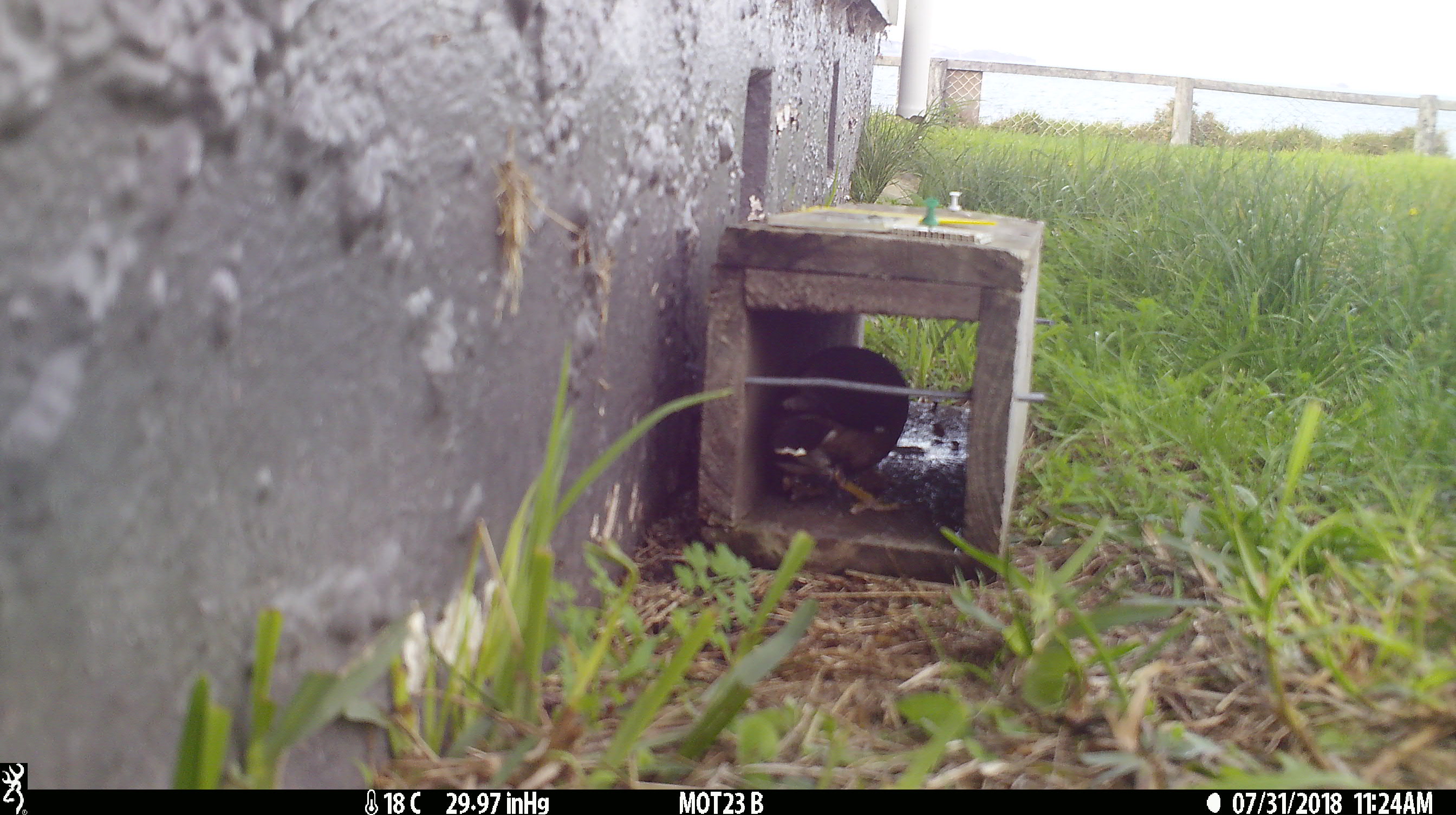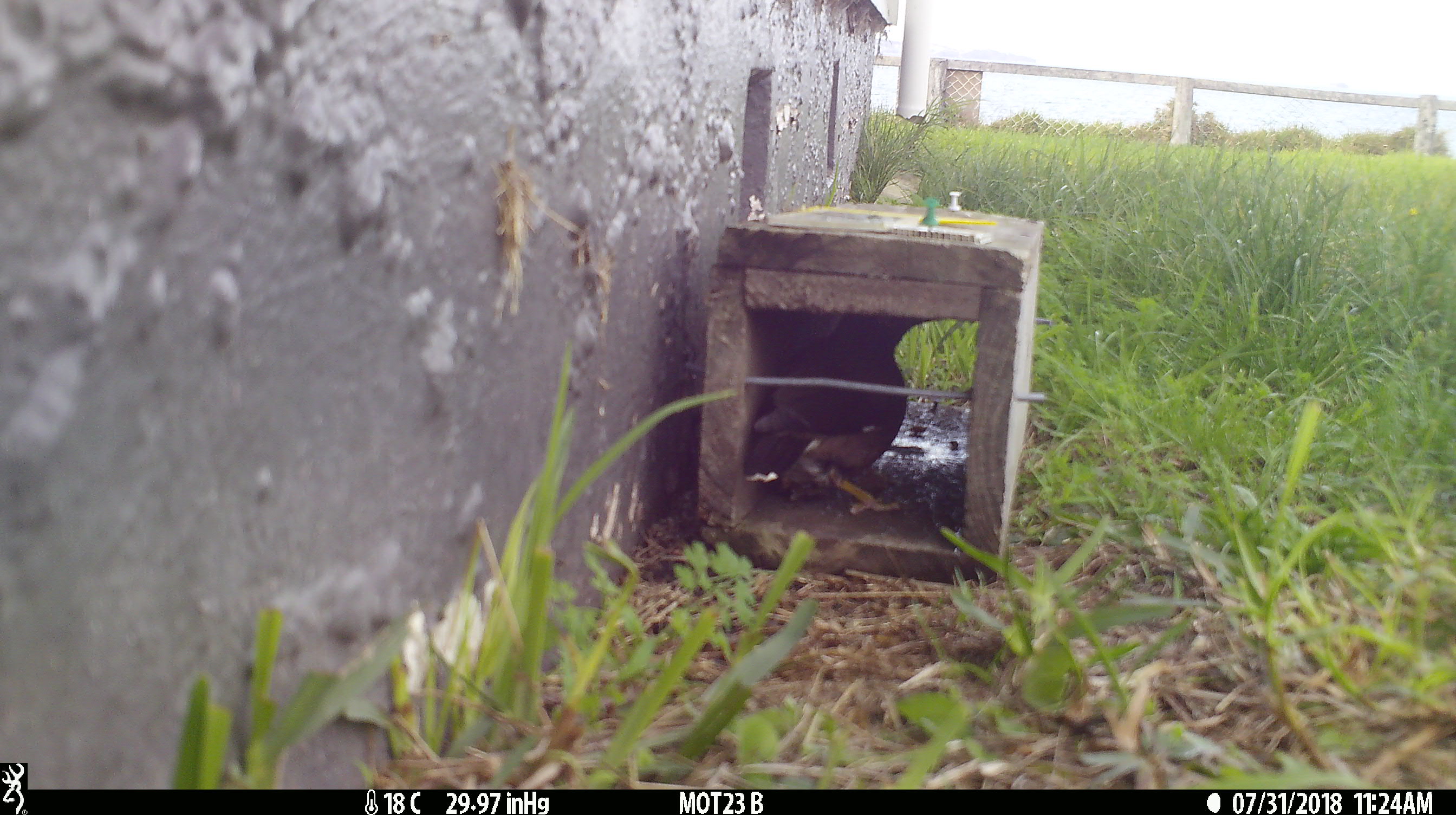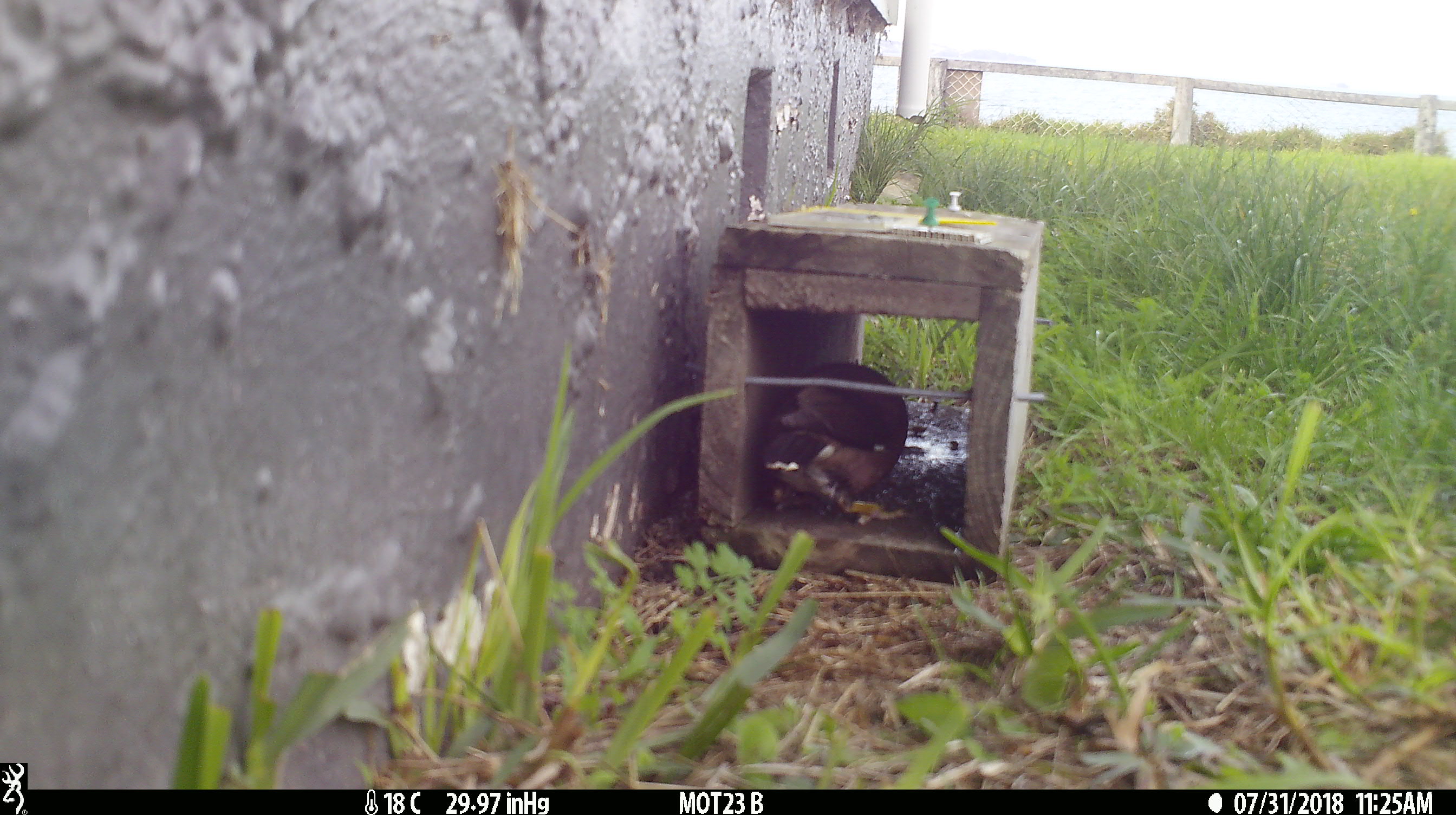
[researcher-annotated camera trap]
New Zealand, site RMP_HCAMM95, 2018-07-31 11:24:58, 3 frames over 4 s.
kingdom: Animalia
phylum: Chordata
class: Aves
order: Passeriformes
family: Sturnidae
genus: Acridotheres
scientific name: Acridotheres tristis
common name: common myna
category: myna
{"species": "myna (common myna) (Acridotheres tristis)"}